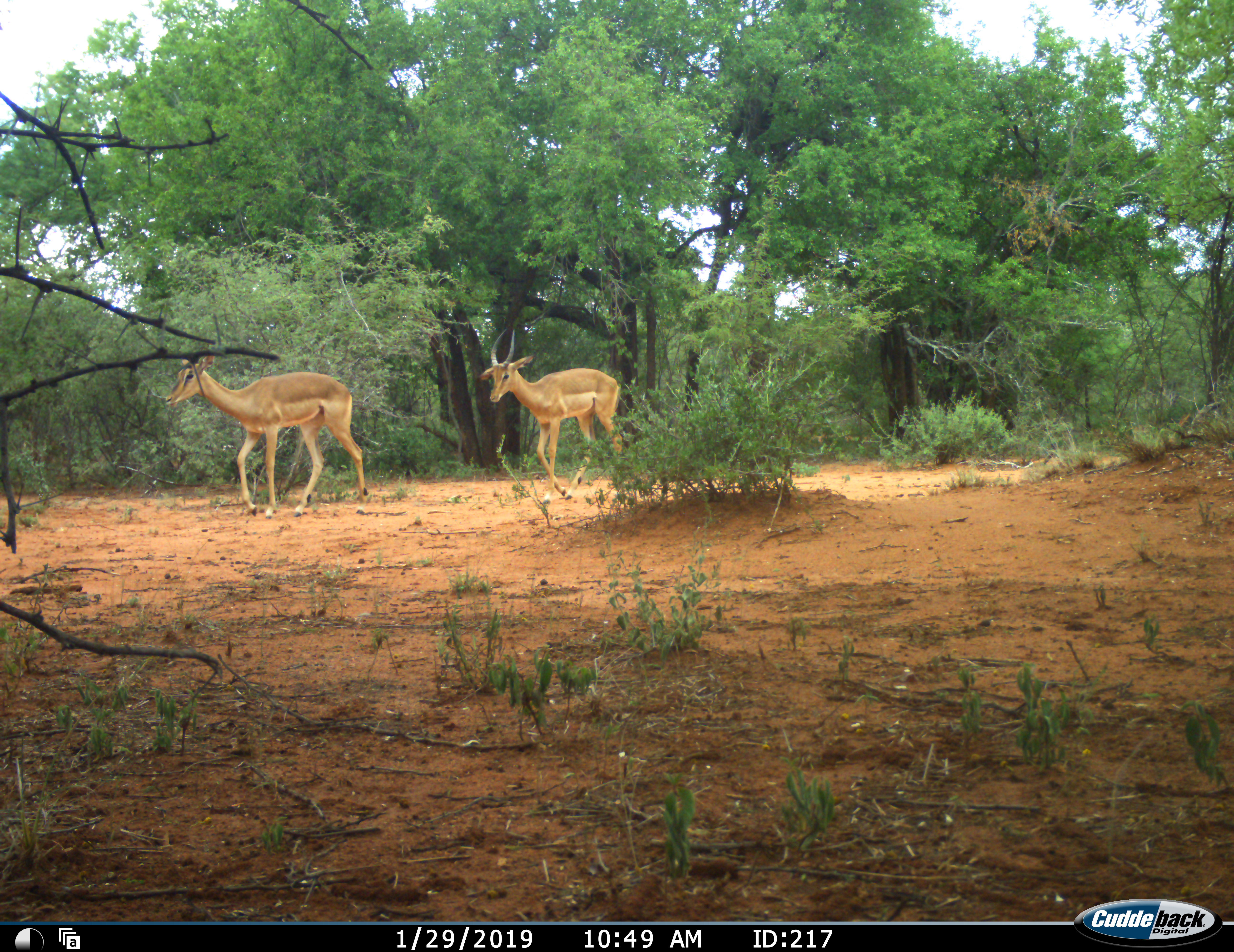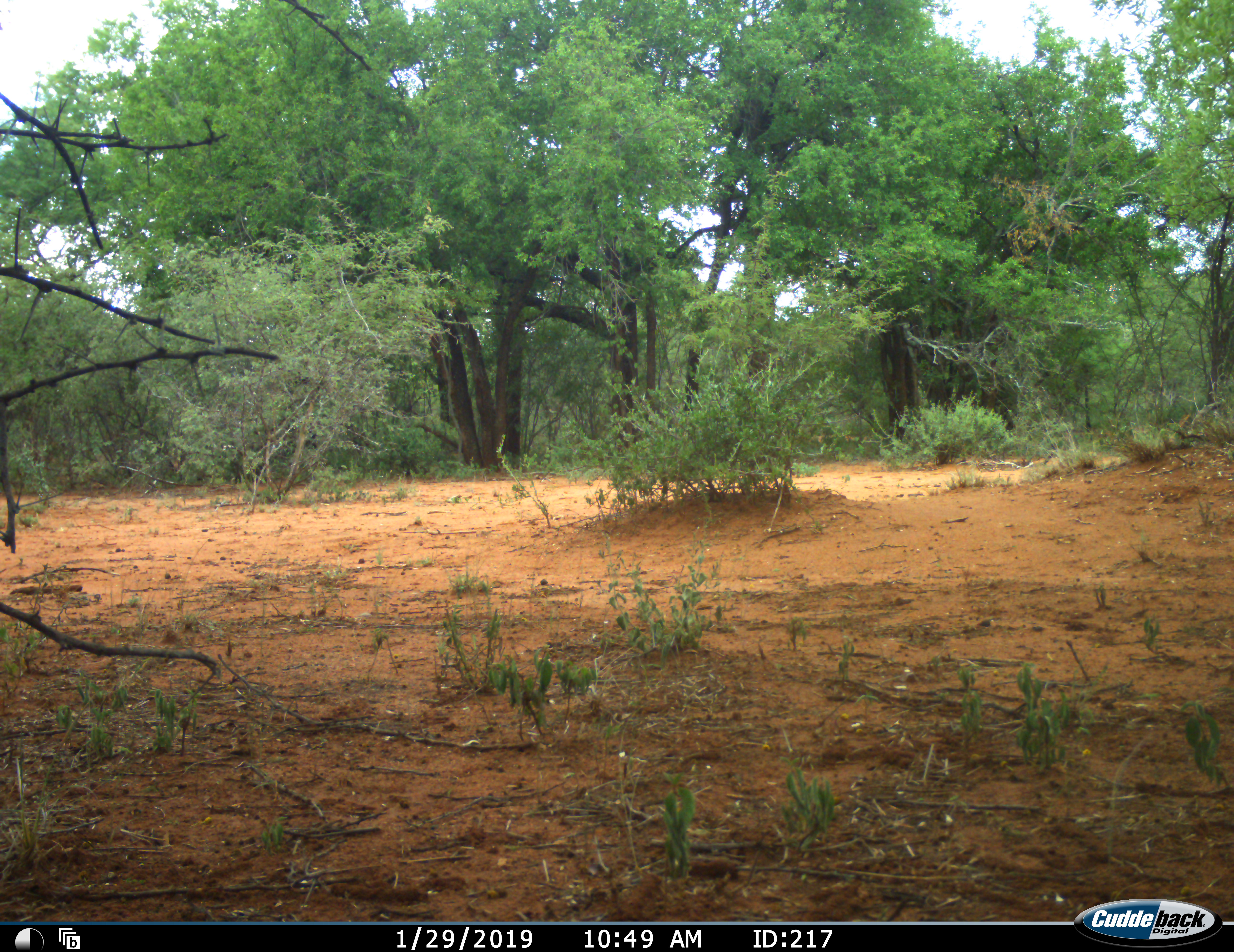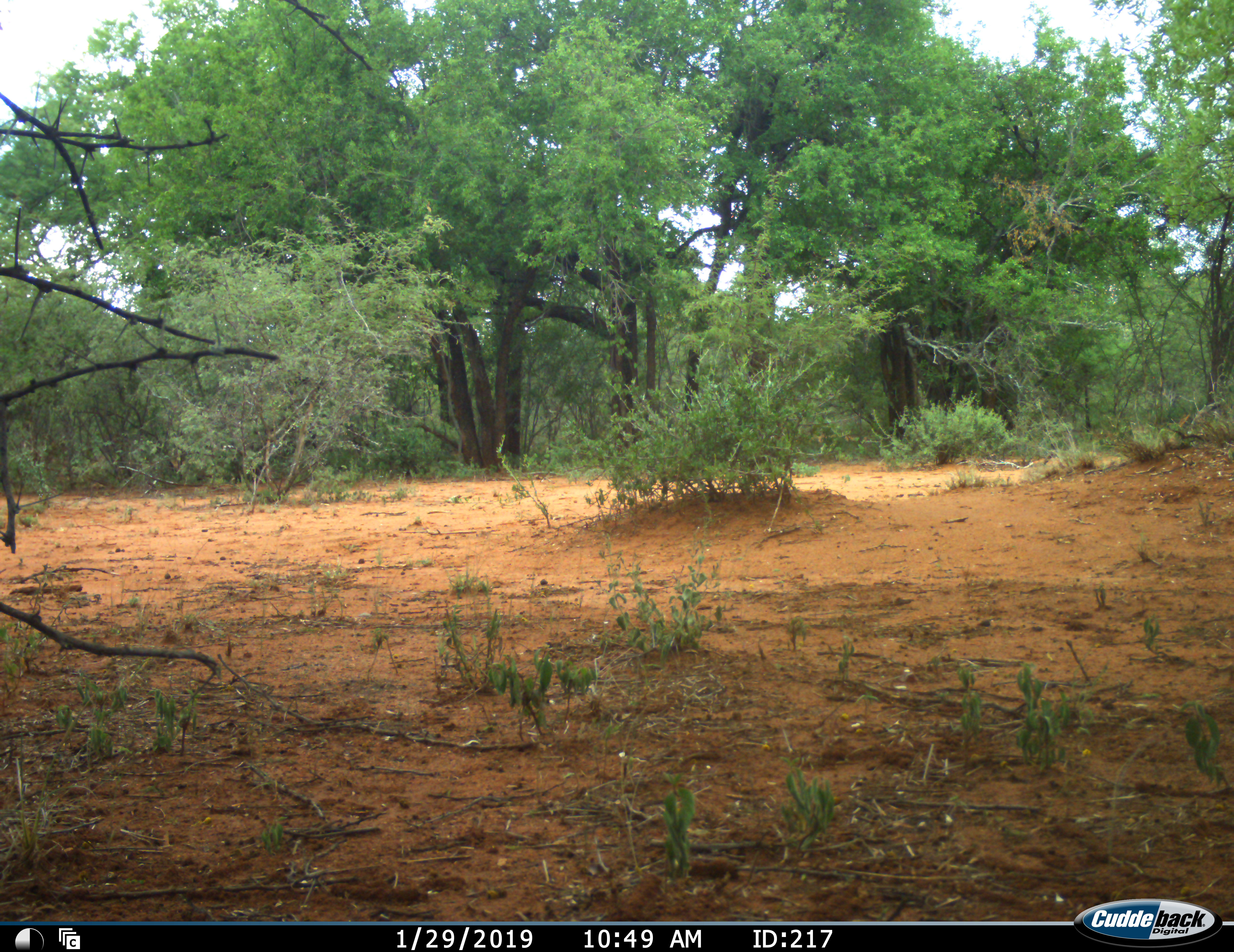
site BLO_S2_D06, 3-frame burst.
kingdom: Animalia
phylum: Chordata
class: Mammalia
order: Artiodactyla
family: Bovidae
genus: Aepyceros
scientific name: Aepyceros melampus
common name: impala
Impala (Aepyceros melampus), count 2. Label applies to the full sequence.